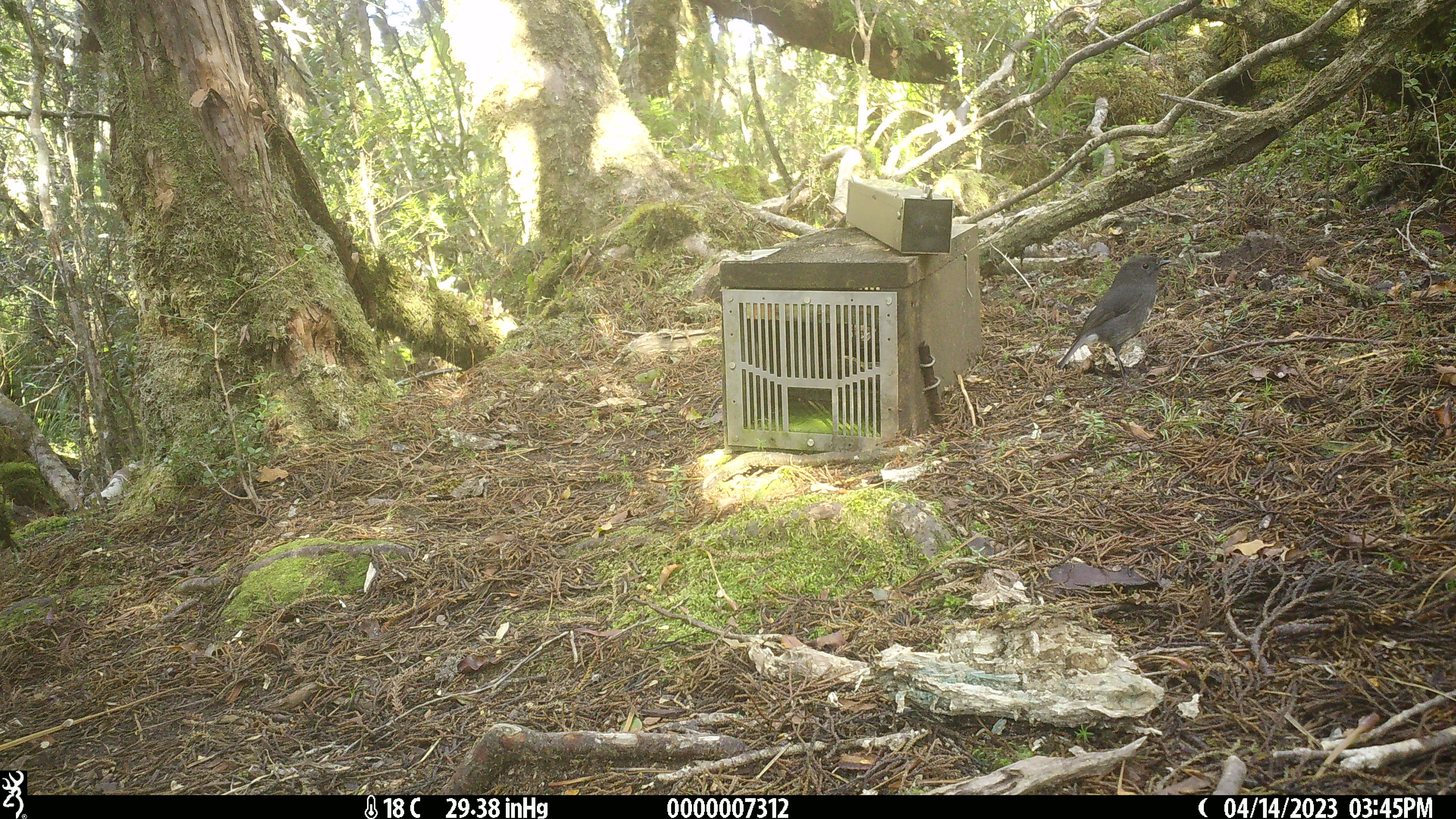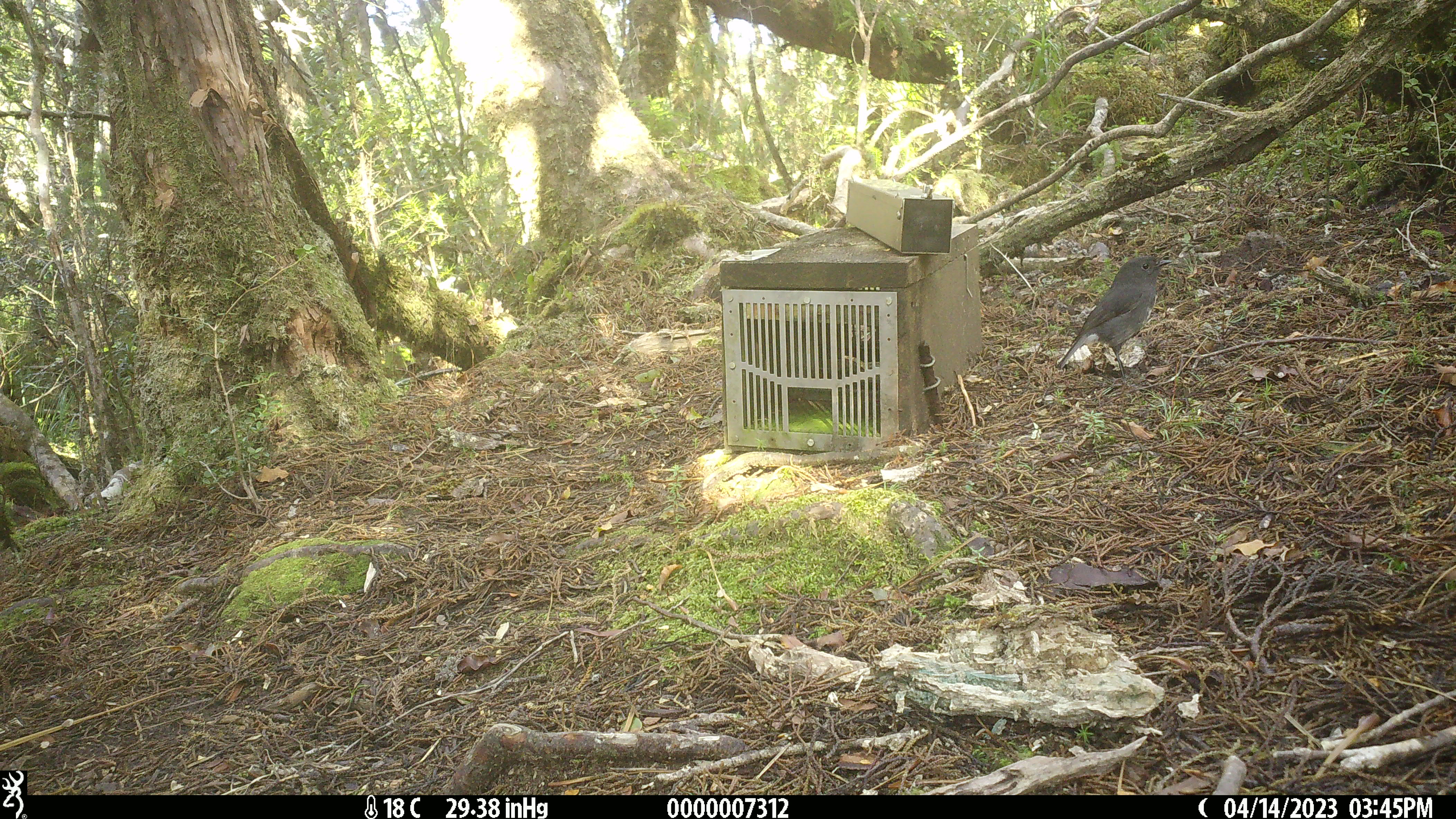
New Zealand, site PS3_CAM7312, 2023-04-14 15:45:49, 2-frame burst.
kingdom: Animalia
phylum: Chordata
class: Aves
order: Passeriformes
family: Petroicidae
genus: Petroica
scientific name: Petroica australis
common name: new zealand robin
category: robin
Robin (new zealand robin) (Petroica australis).